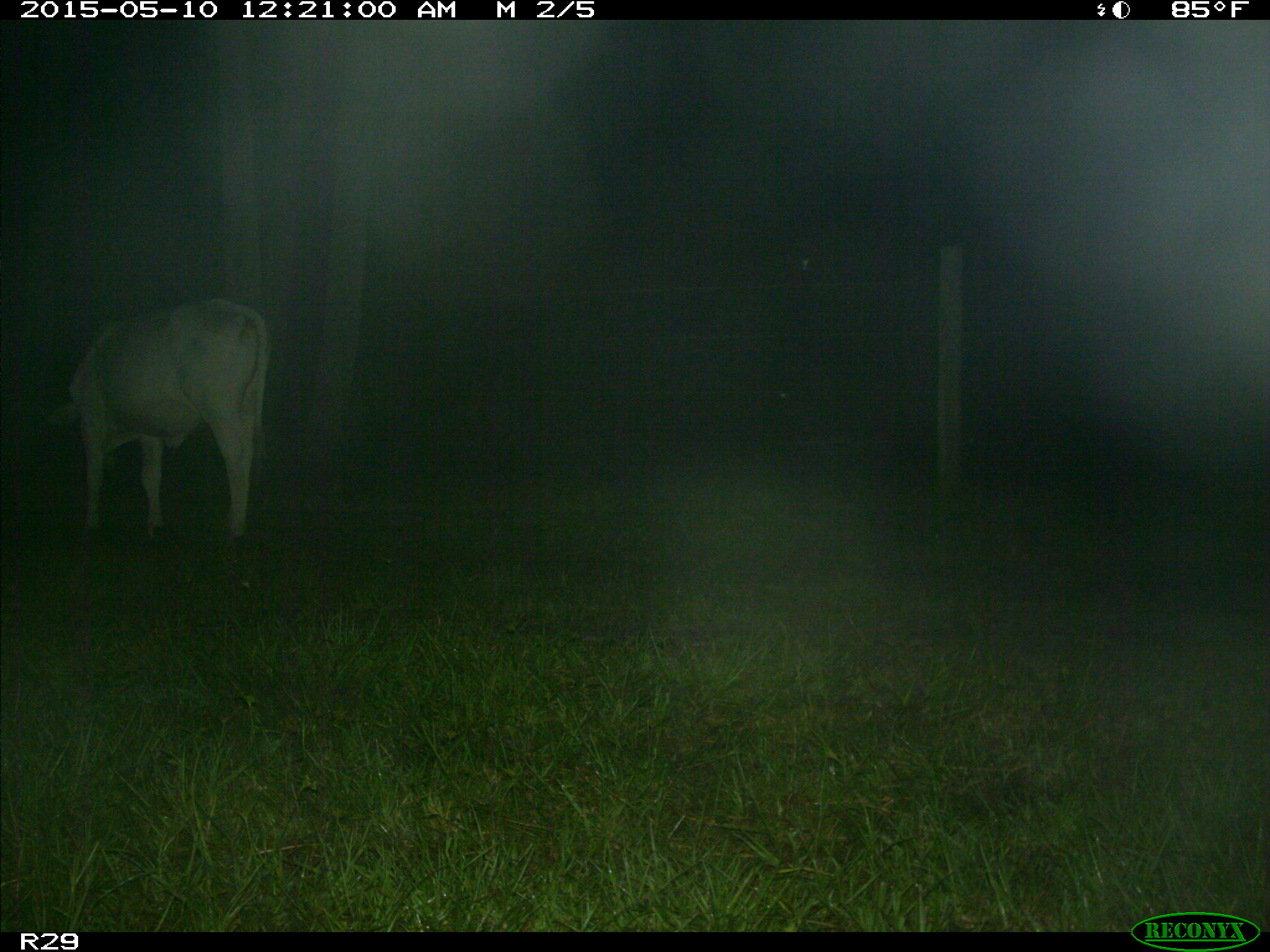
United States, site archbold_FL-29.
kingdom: Animalia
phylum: Chordata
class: Mammalia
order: Artiodactyla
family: Bovidae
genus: Bos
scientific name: Bos taurus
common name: domestic cow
Bos taurus (domestic cow).